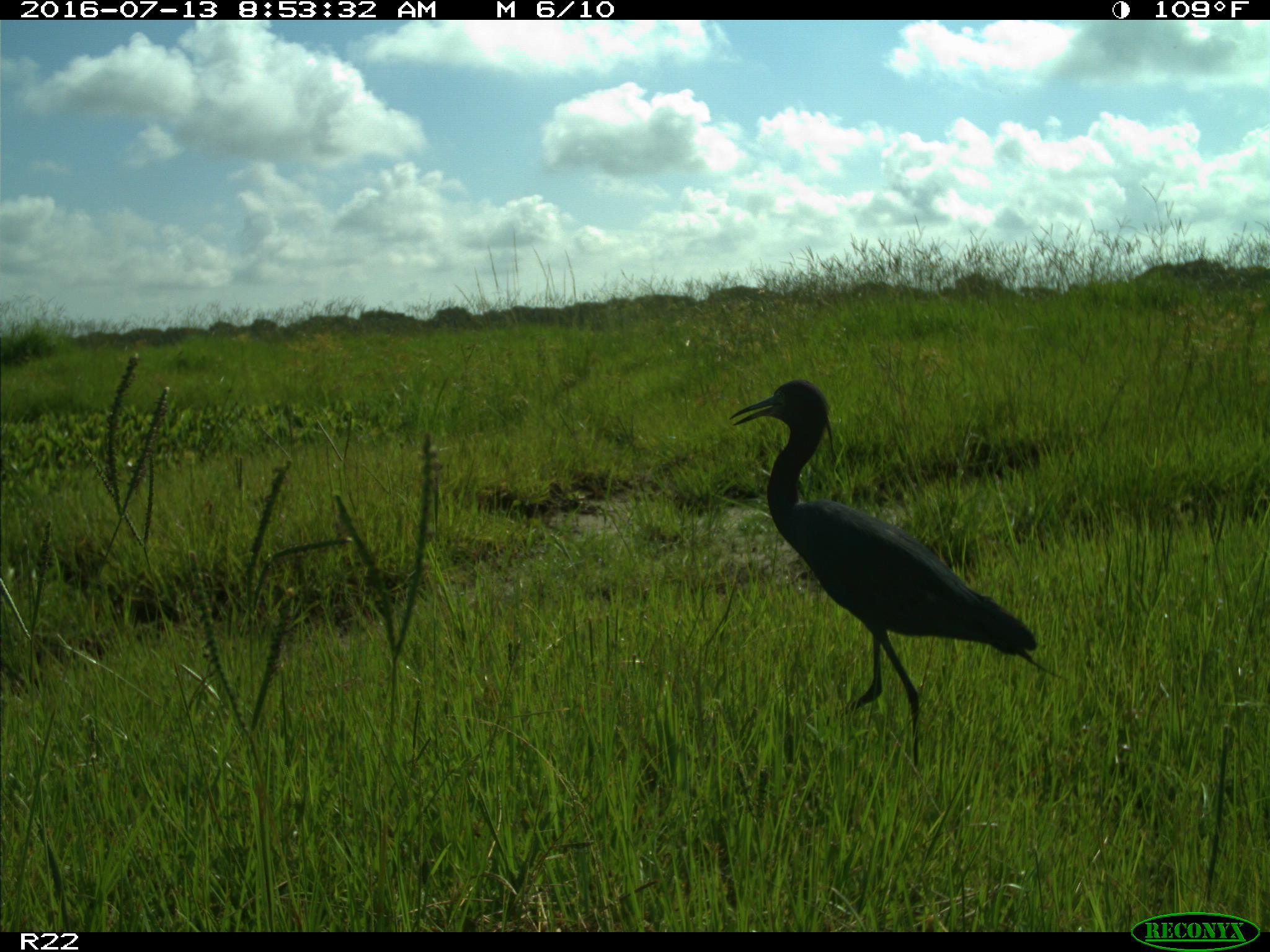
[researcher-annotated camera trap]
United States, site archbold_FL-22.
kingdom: Animalia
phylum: Chordata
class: Aves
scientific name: Aves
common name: birds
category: unidentified bird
Unidentified bird (birds) (Aves).